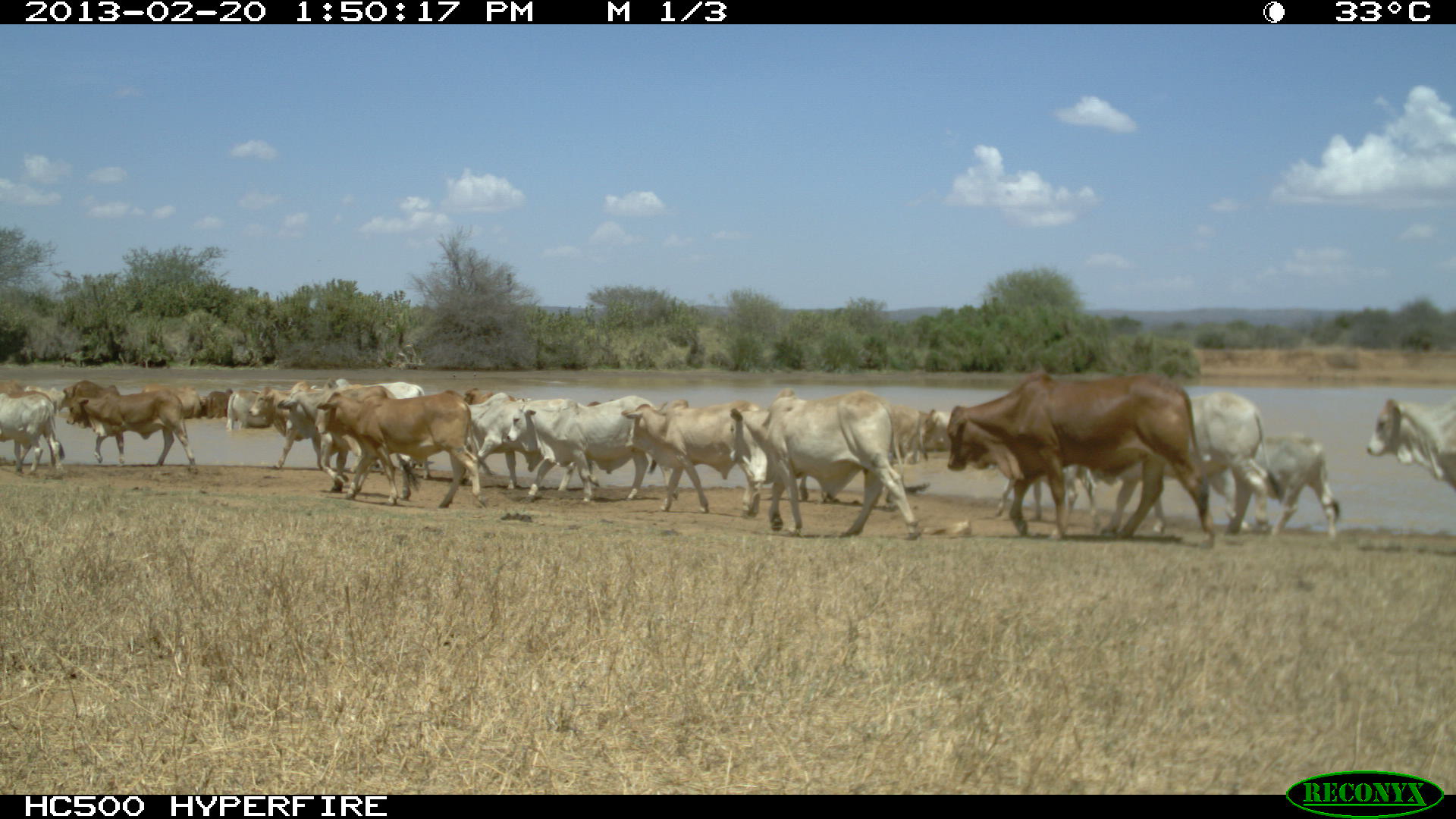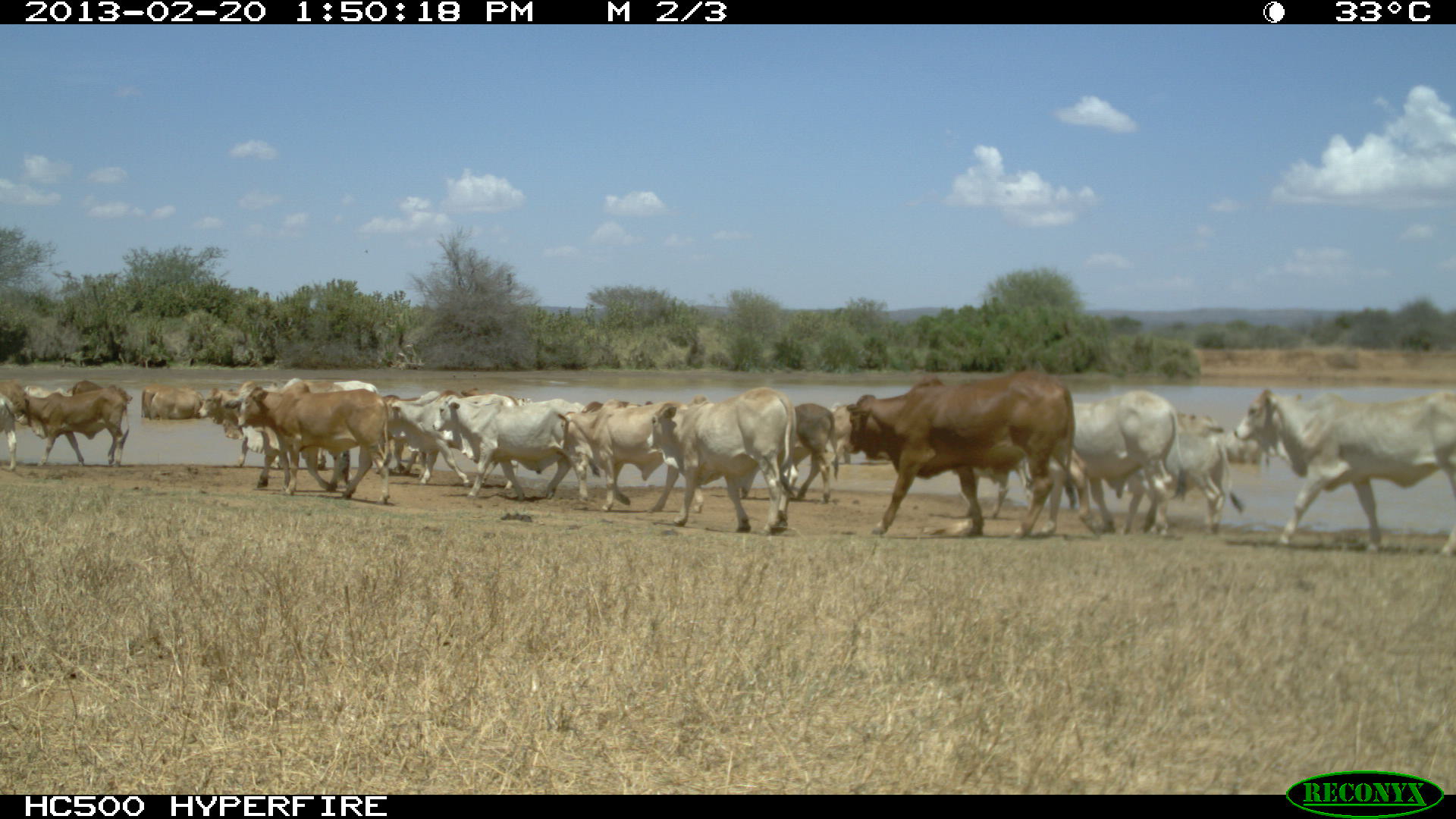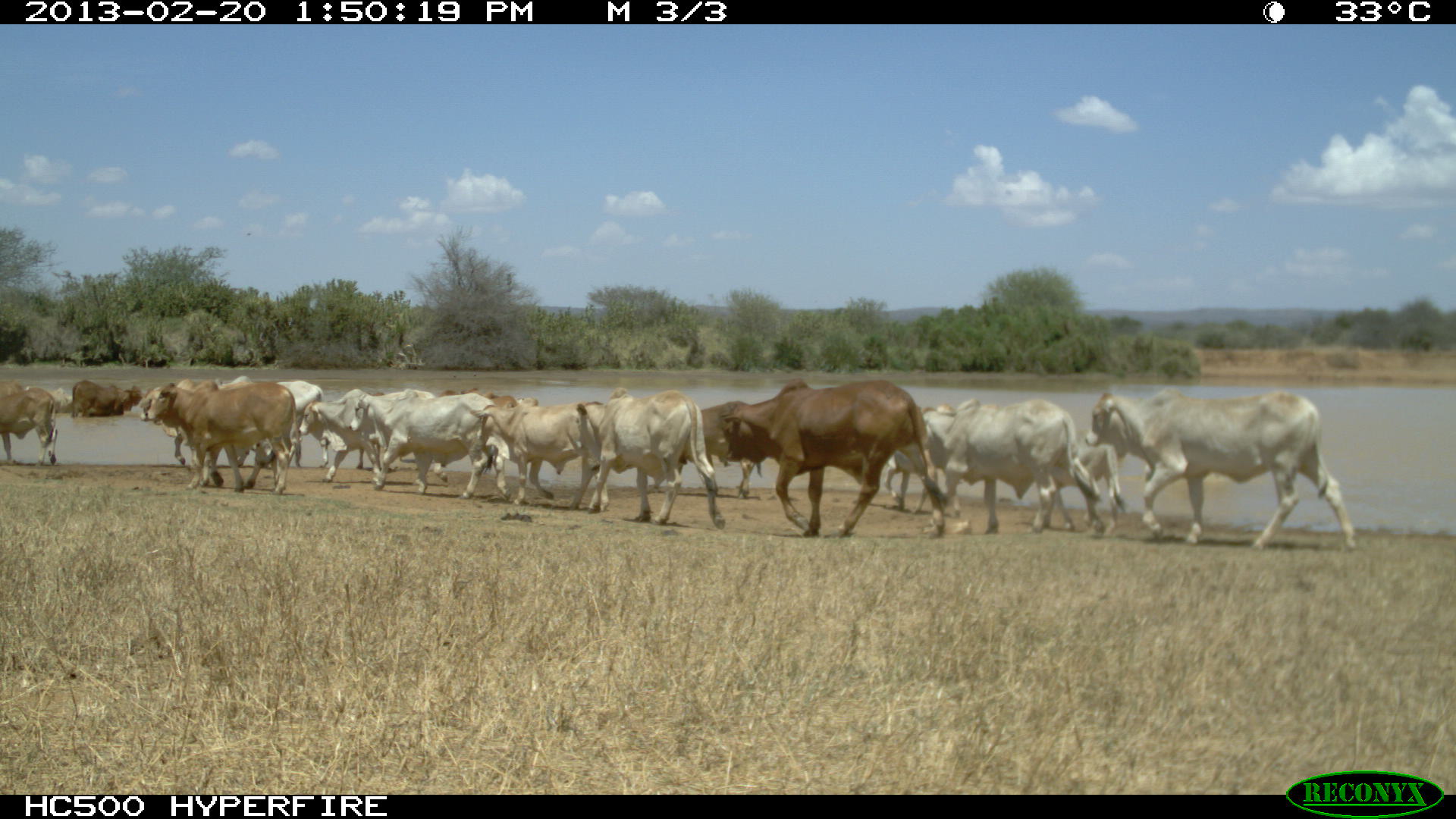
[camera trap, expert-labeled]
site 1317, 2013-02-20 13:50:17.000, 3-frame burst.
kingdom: Animalia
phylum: Chordata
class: Mammalia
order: Artiodactyla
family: Bovidae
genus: Bos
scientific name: Bos taurus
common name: domestic cattle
Bos taurus (domestic cattle), count 35.